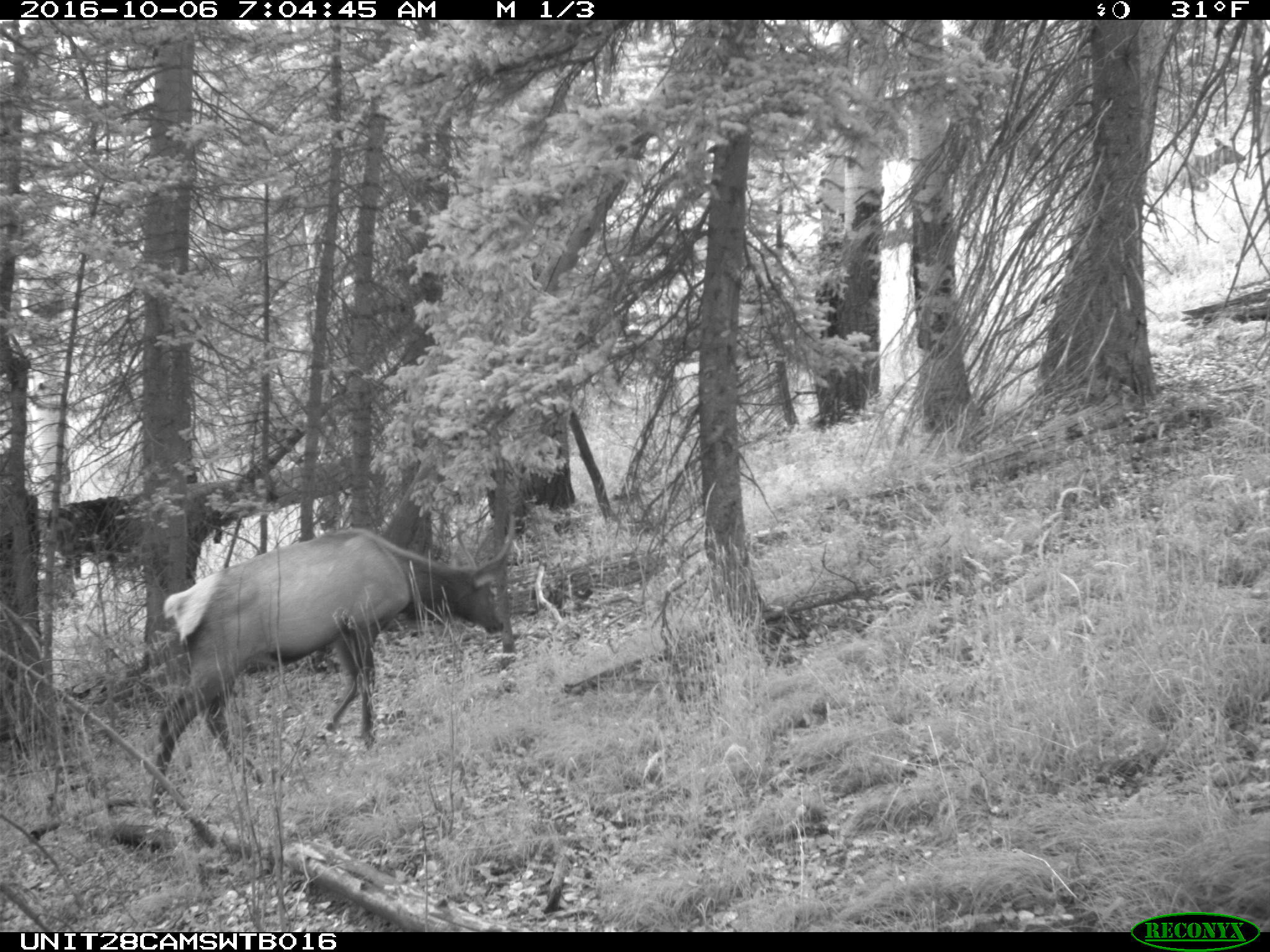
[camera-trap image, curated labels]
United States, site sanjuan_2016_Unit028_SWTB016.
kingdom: Animalia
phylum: Chordata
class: Mammalia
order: Artiodactyla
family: Cervidae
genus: Cervus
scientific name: Cervus elaphus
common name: red deer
Cervus elaphus (red deer).